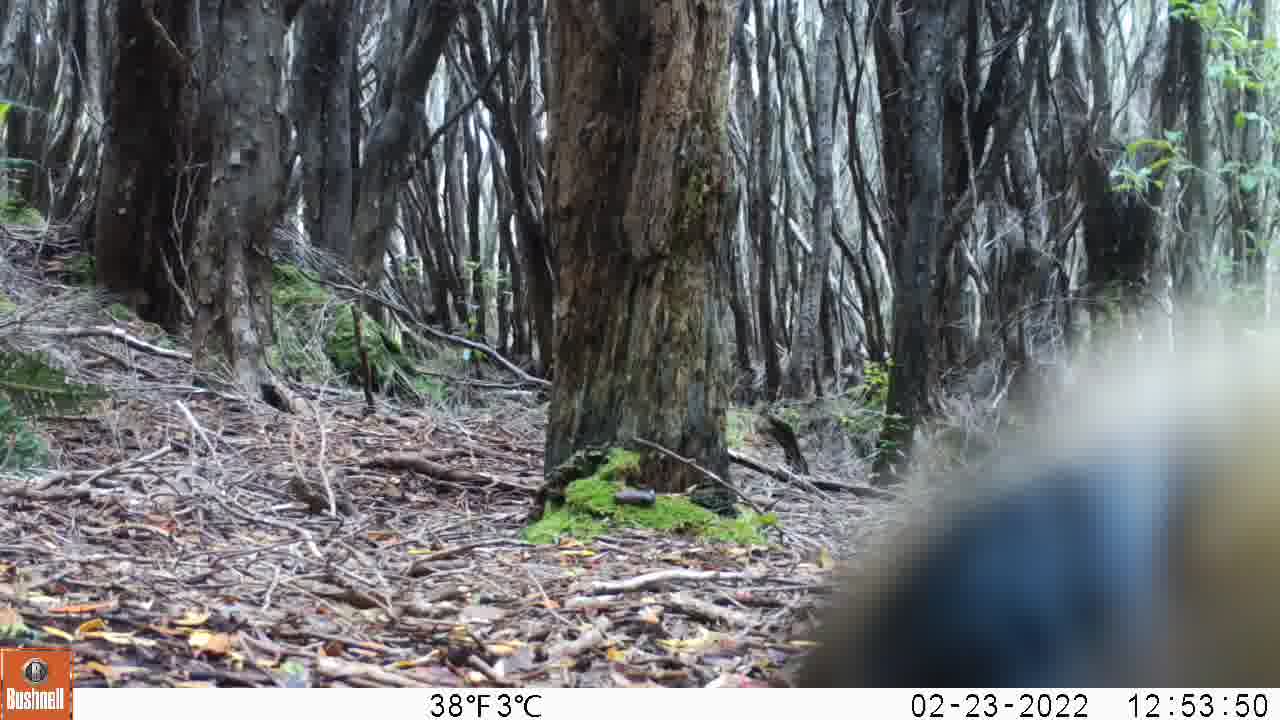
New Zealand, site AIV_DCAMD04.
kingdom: Animalia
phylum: Chordata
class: Mammalia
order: Carnivora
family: Otariidae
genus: Phocarctos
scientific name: Phocarctos hookeri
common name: new zealand sea lion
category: sealion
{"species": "sealion (new zealand sea lion) (Phocarctos hookeri)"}